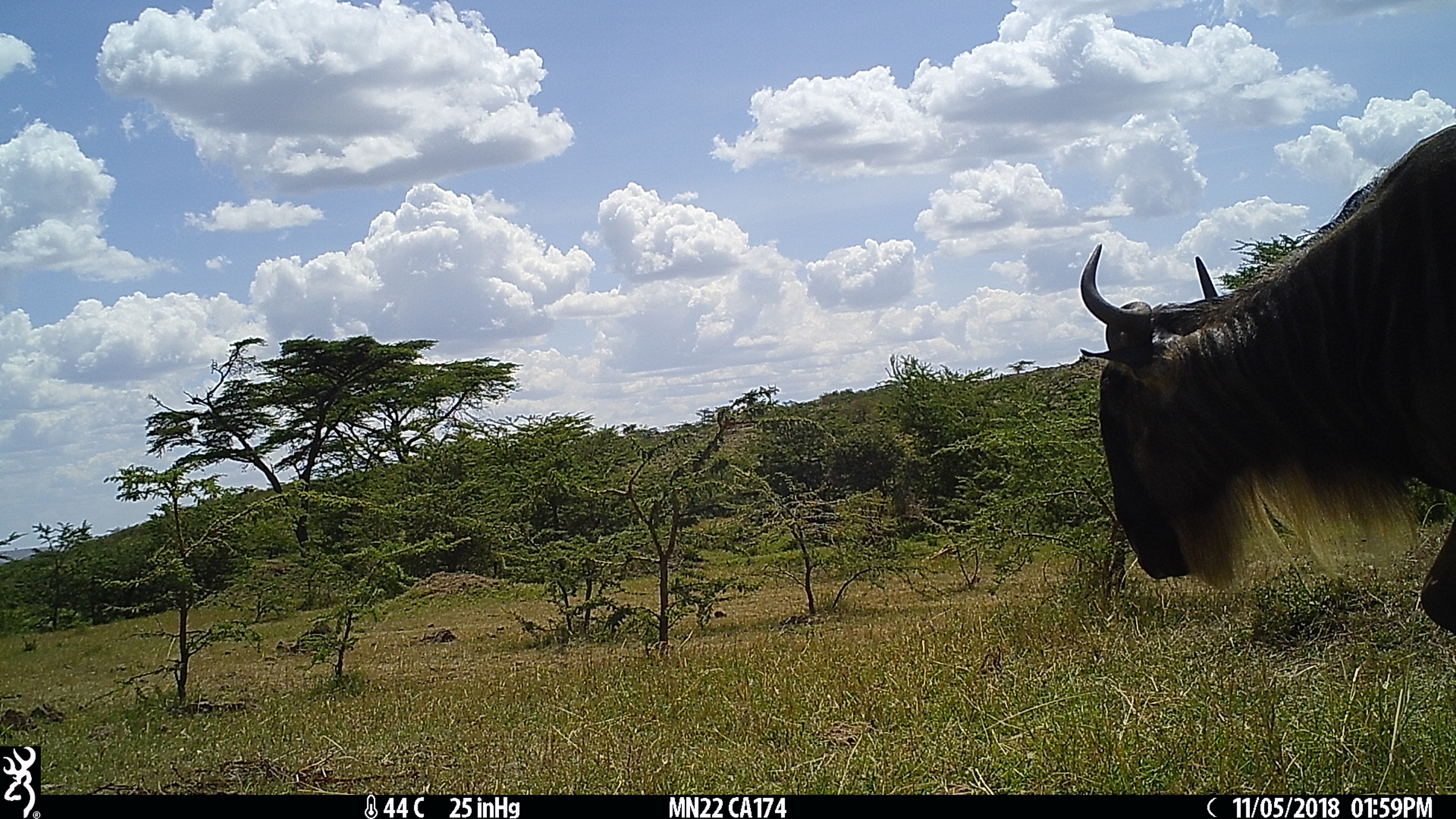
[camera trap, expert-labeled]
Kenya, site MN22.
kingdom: Animalia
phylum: Chordata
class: Mammalia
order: Artiodactyla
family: Bovidae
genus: Connochaetes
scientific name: Connochaetes taurinus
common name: blue wildebeest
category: wildebeest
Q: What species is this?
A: Wildebeest (blue wildebeest) (Connochaetes taurinus).